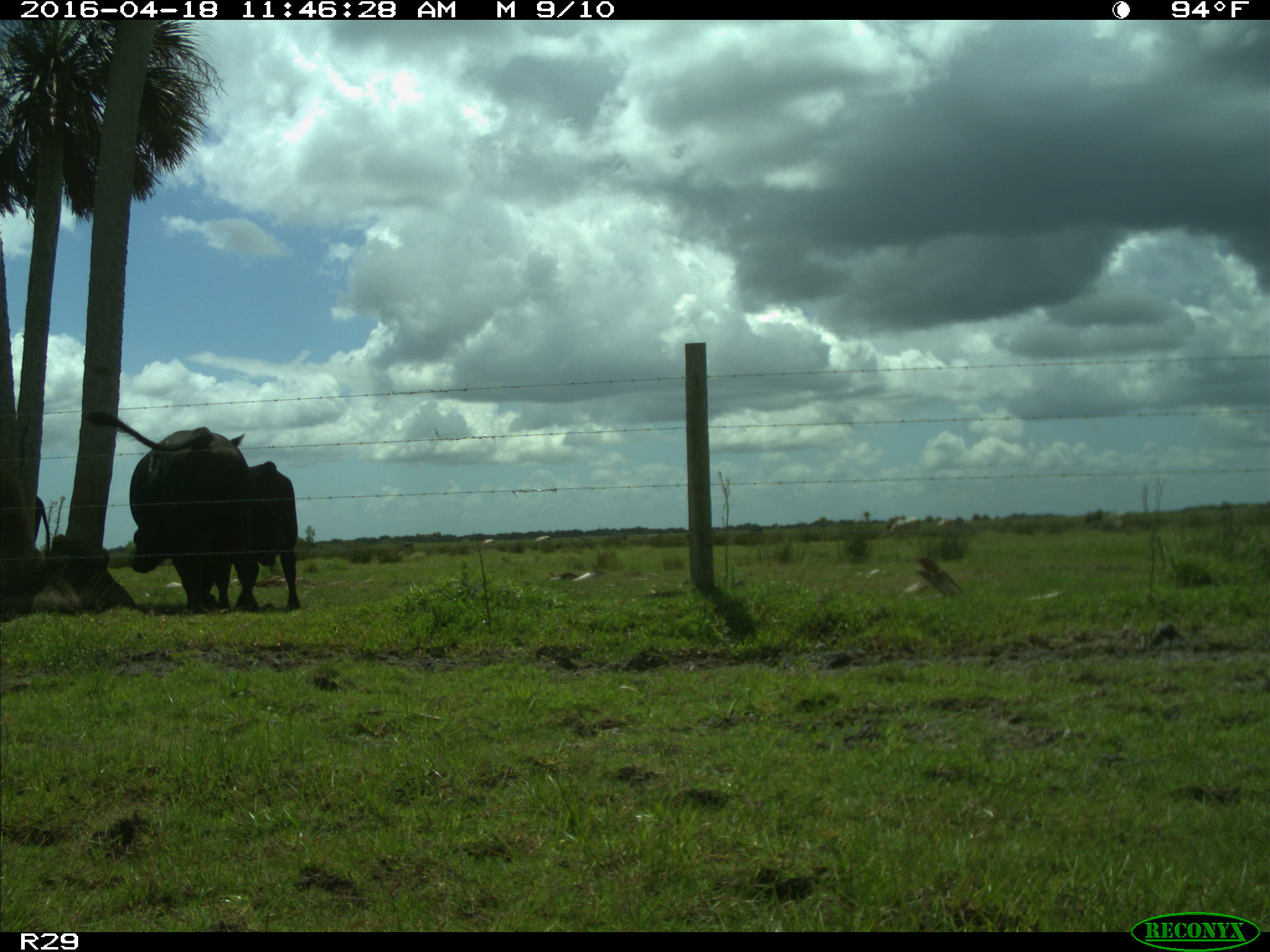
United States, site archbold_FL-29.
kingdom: Animalia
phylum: Chordata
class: Mammalia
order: Artiodactyla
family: Bovidae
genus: Bos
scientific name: Bos taurus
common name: domestic cow